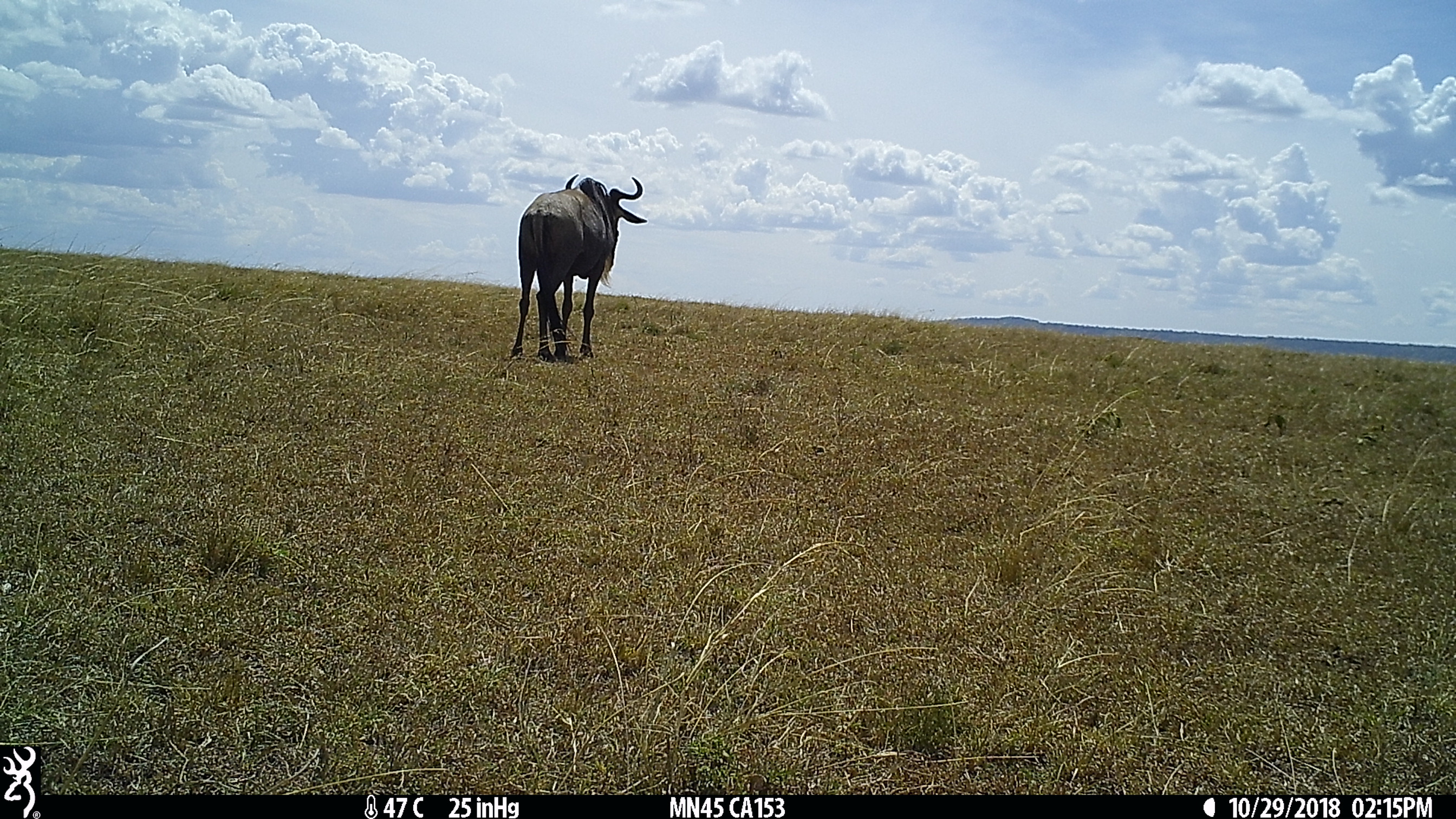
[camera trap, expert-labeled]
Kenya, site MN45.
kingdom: Animalia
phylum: Chordata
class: Mammalia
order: Artiodactyla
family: Bovidae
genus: Connochaetes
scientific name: Connochaetes taurinus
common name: blue wildebeest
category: wildebeest